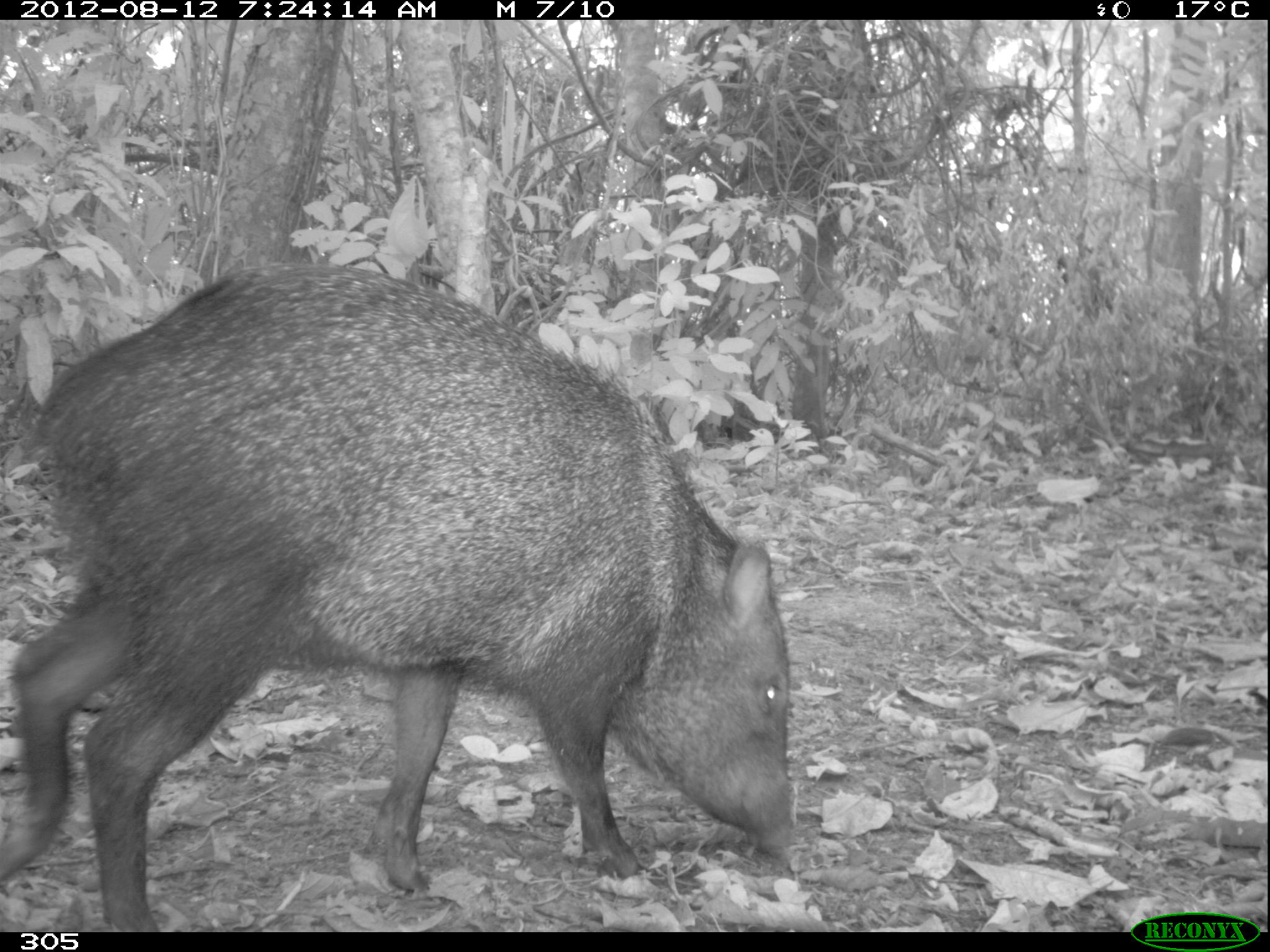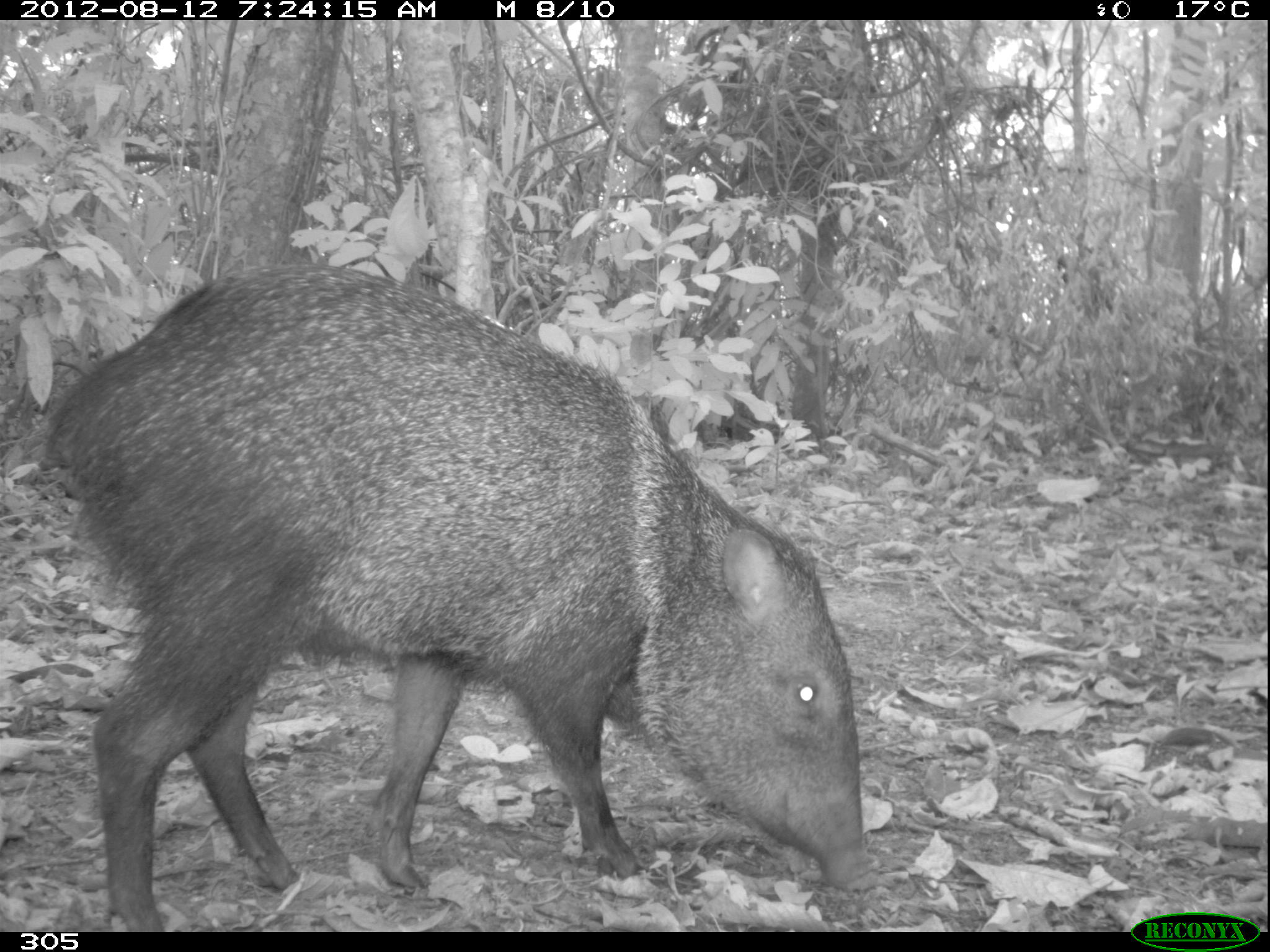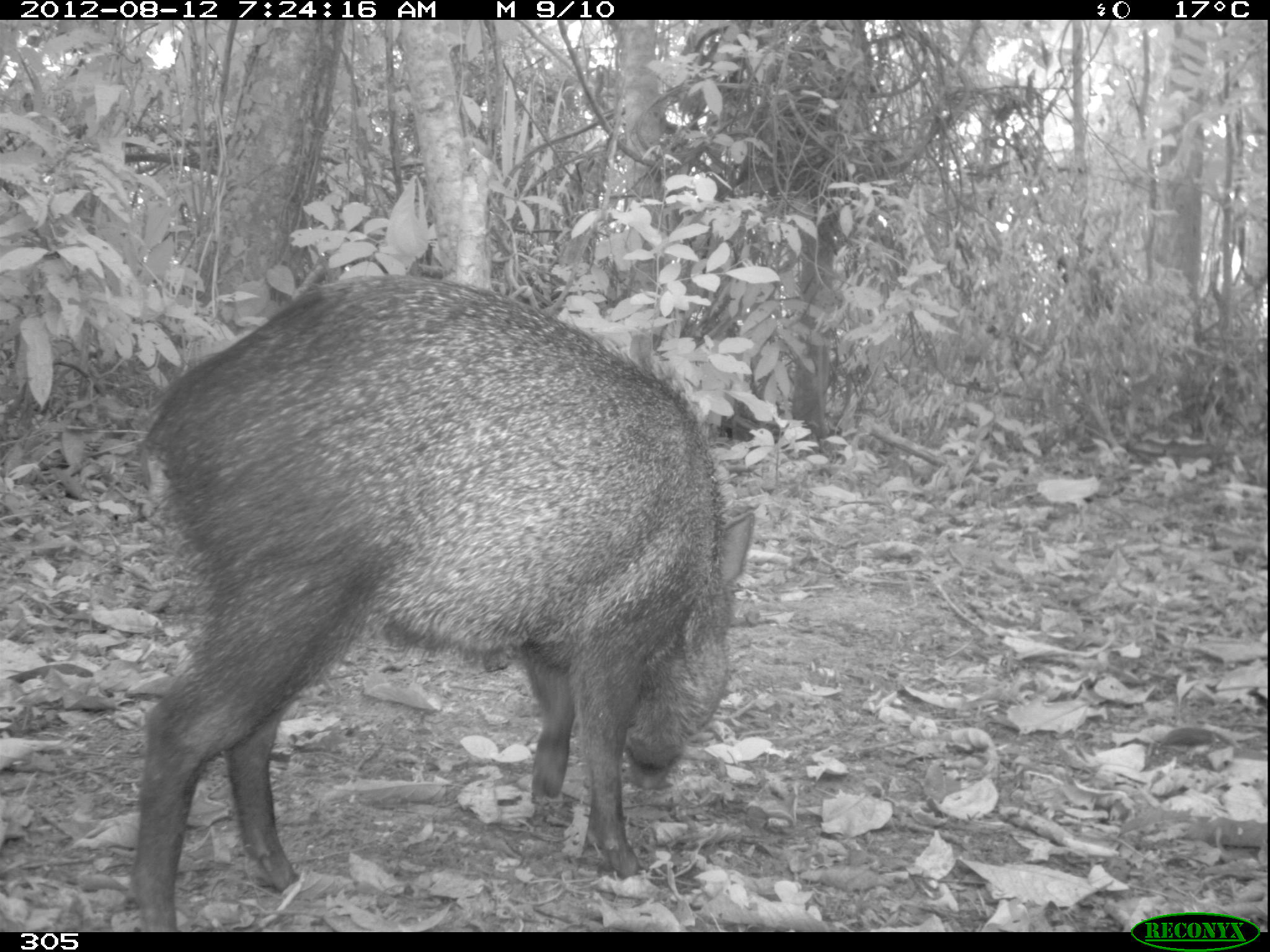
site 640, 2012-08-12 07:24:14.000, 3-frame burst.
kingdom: Animalia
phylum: Chordata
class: Mammalia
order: Artiodactyla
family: Tayassuidae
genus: Pecari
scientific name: Pecari tajacu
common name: collared peccary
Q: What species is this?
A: Pecari tajacu (collared peccary).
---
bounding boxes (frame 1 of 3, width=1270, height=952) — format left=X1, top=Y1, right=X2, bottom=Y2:
pecari tajacu: left=0, top=259, right=795, bottom=932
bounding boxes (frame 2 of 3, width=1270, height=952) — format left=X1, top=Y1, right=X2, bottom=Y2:
pecari tajacu: left=37, top=262, right=873, bottom=931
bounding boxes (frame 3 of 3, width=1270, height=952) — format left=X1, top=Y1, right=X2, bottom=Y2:
pecari tajacu: left=124, top=271, right=754, bottom=932